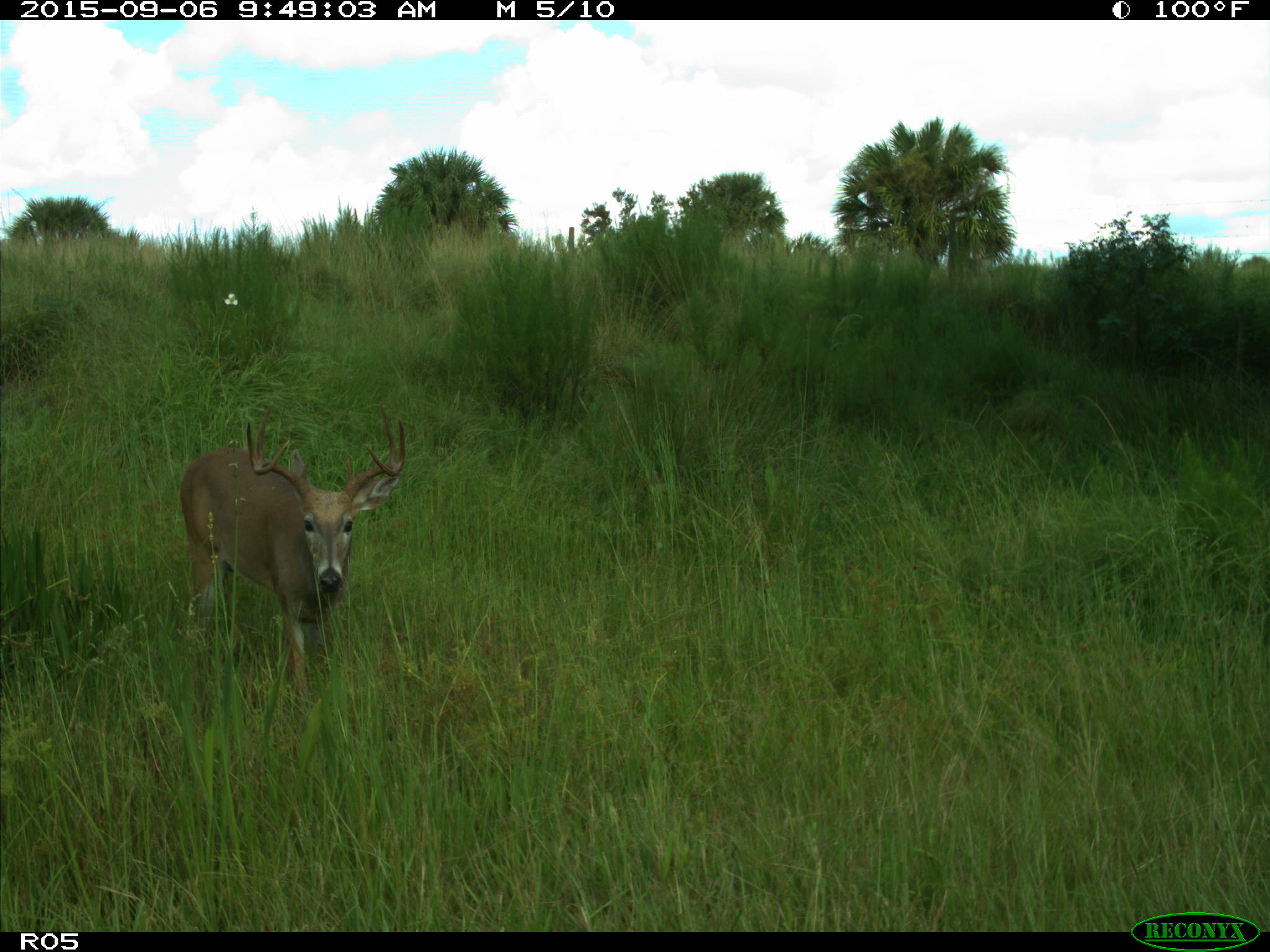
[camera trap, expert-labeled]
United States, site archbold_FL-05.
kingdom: Animalia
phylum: Chordata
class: Mammalia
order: Artiodactyla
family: Cervidae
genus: Odocoileus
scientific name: Odocoileus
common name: deer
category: unidentified deer